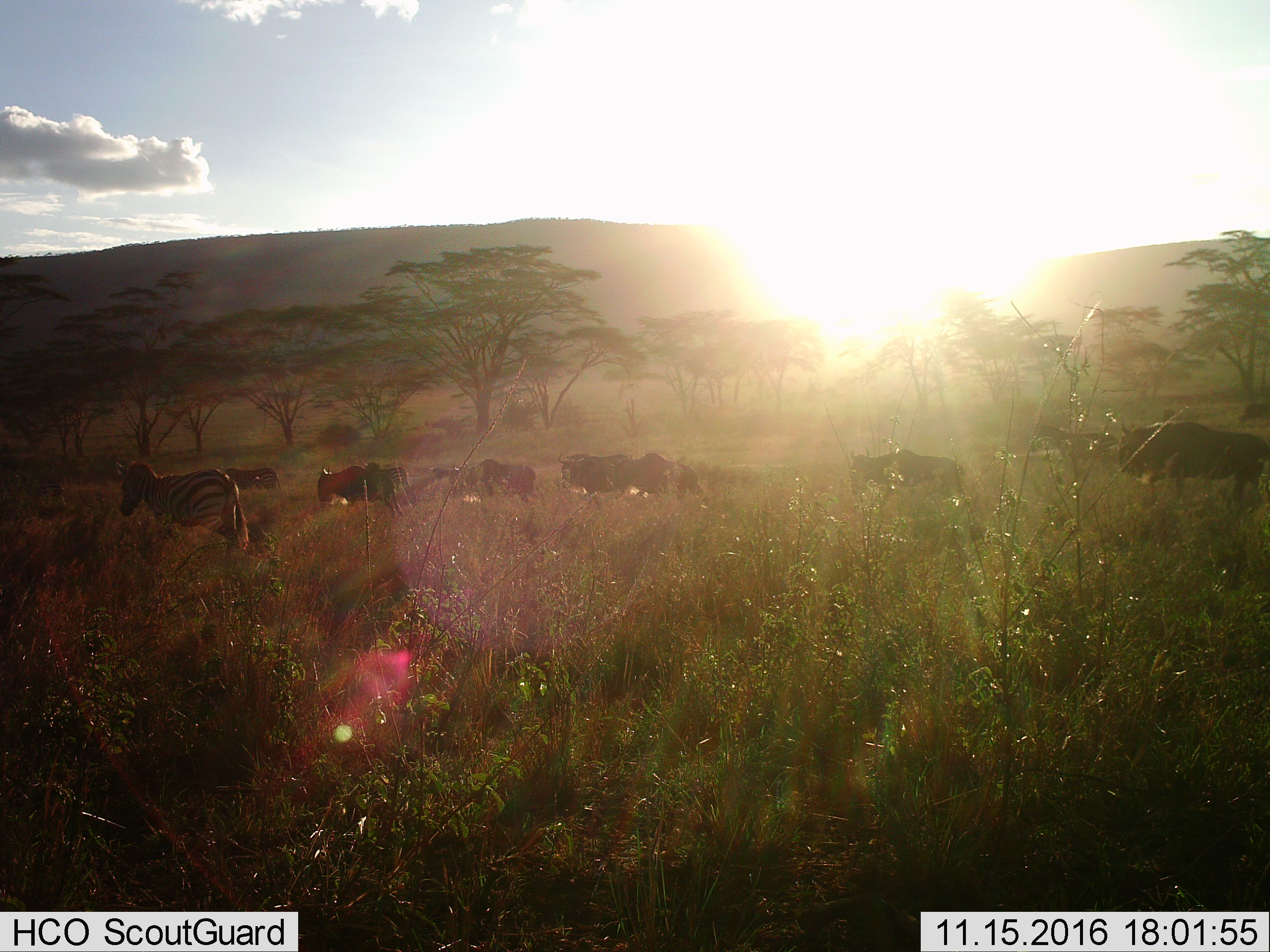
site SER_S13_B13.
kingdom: Animalia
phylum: Chordata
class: Mammalia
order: Artiodactyla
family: Bovidae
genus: Connochaetes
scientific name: Connochaetes taurinus taurinus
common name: blue wildebeest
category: wildebeestblue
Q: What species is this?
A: Wildebeestblue (blue wildebeest) (Connochaetes taurinus taurinus).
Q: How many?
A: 7.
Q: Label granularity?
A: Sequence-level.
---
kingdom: Animalia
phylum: Chordata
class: Mammalia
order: Perissodactyla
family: Equidae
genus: Equus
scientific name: Equus quagga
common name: plains zebra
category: zebraplains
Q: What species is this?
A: Zebraplains (plains zebra) (Equus quagga).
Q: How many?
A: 4.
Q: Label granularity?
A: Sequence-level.